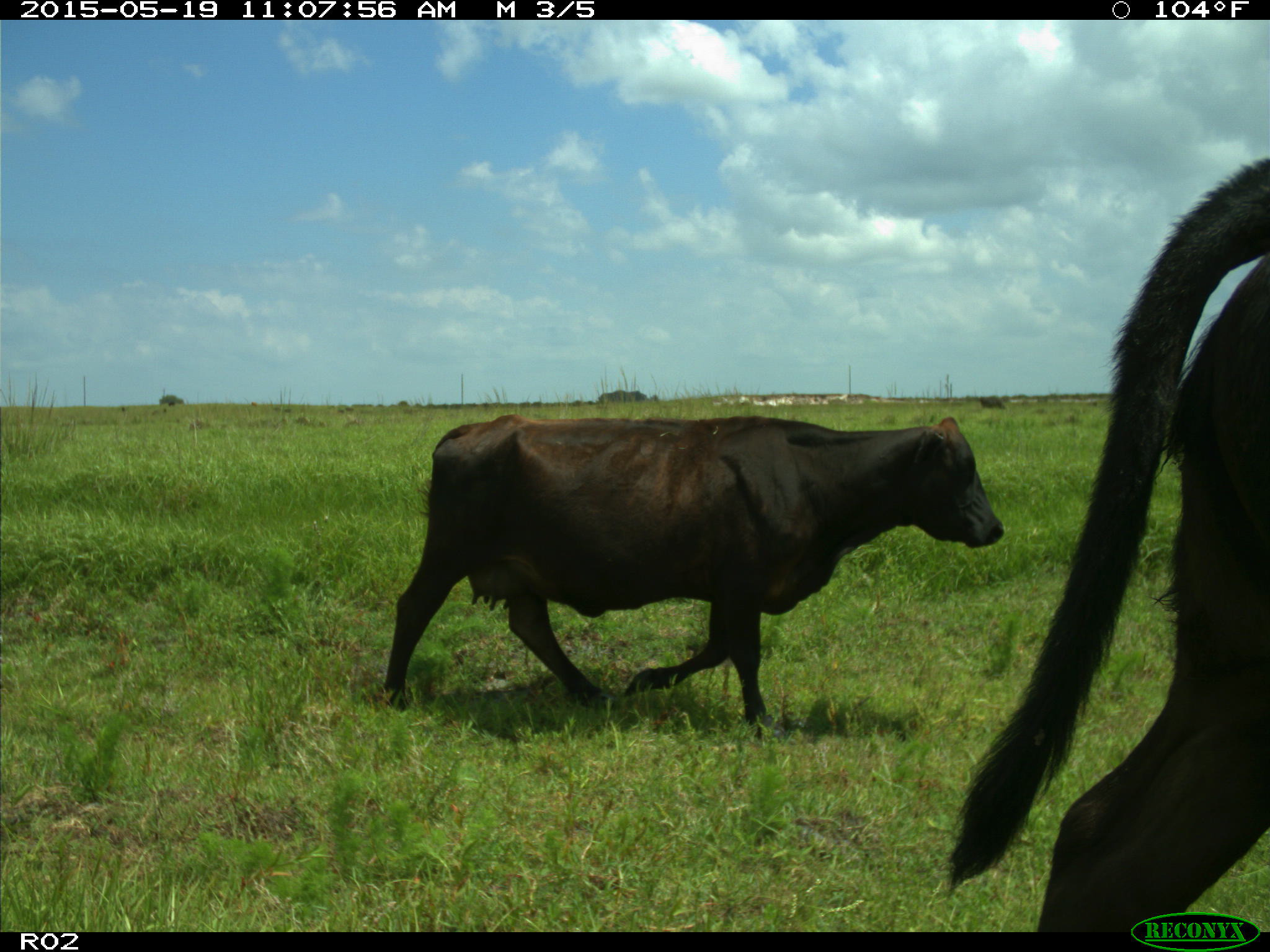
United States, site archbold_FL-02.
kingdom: Animalia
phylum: Chordata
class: Mammalia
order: Artiodactyla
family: Bovidae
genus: Bos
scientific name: Bos taurus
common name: domestic cow